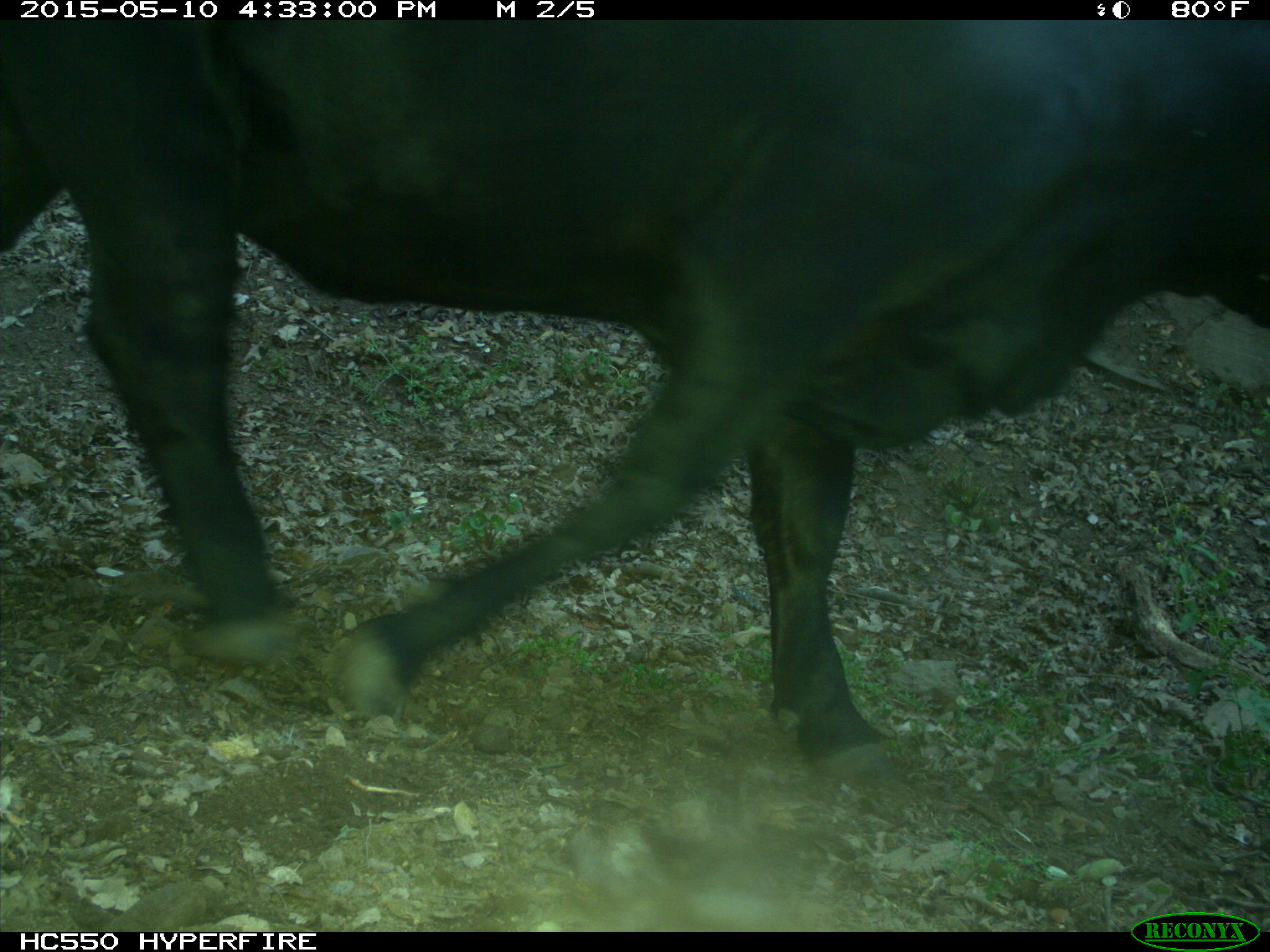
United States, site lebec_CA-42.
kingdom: Animalia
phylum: Chordata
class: Mammalia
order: Artiodactyla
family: Bovidae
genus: Bos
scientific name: Bos taurus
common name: domestic cow